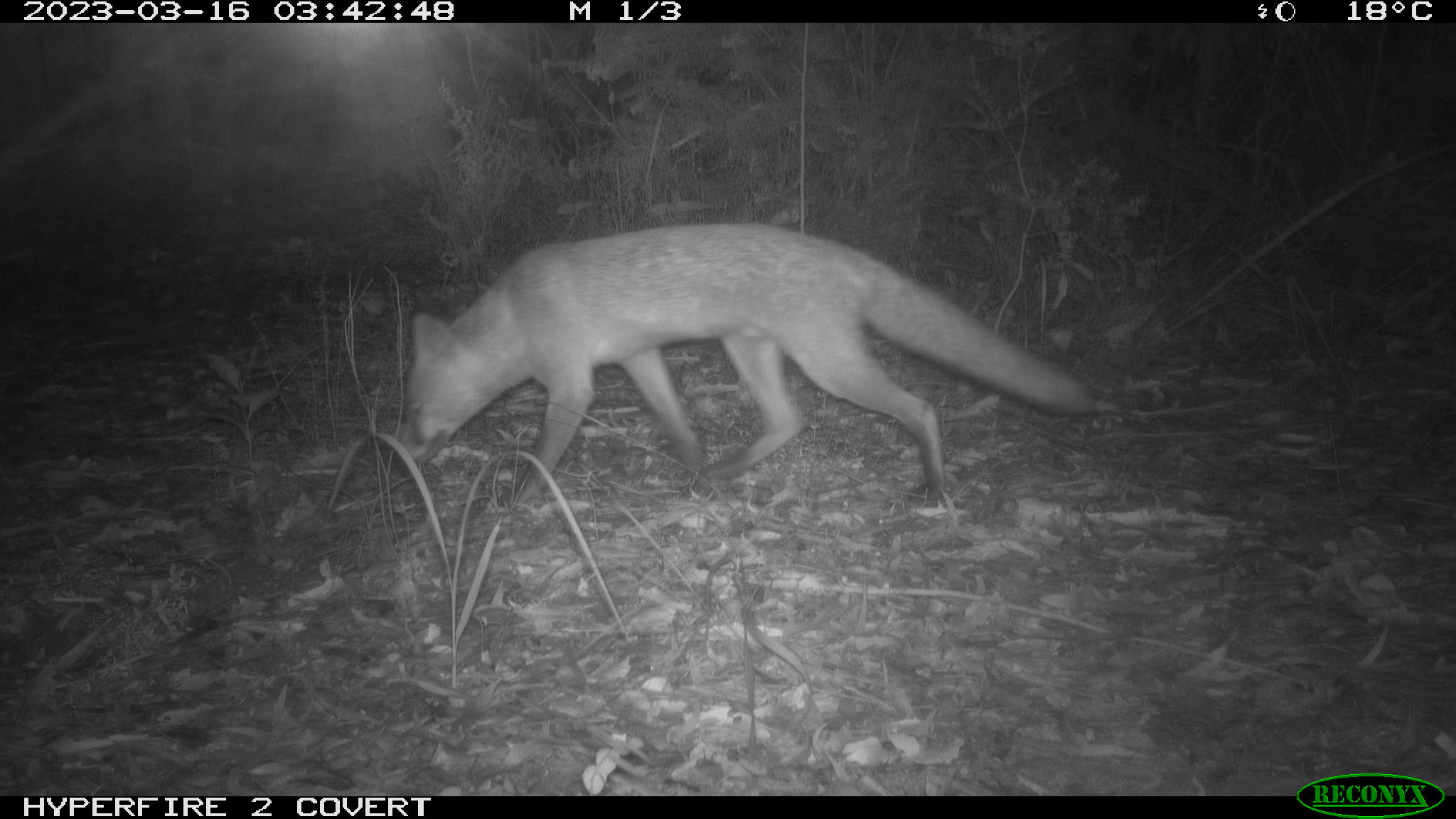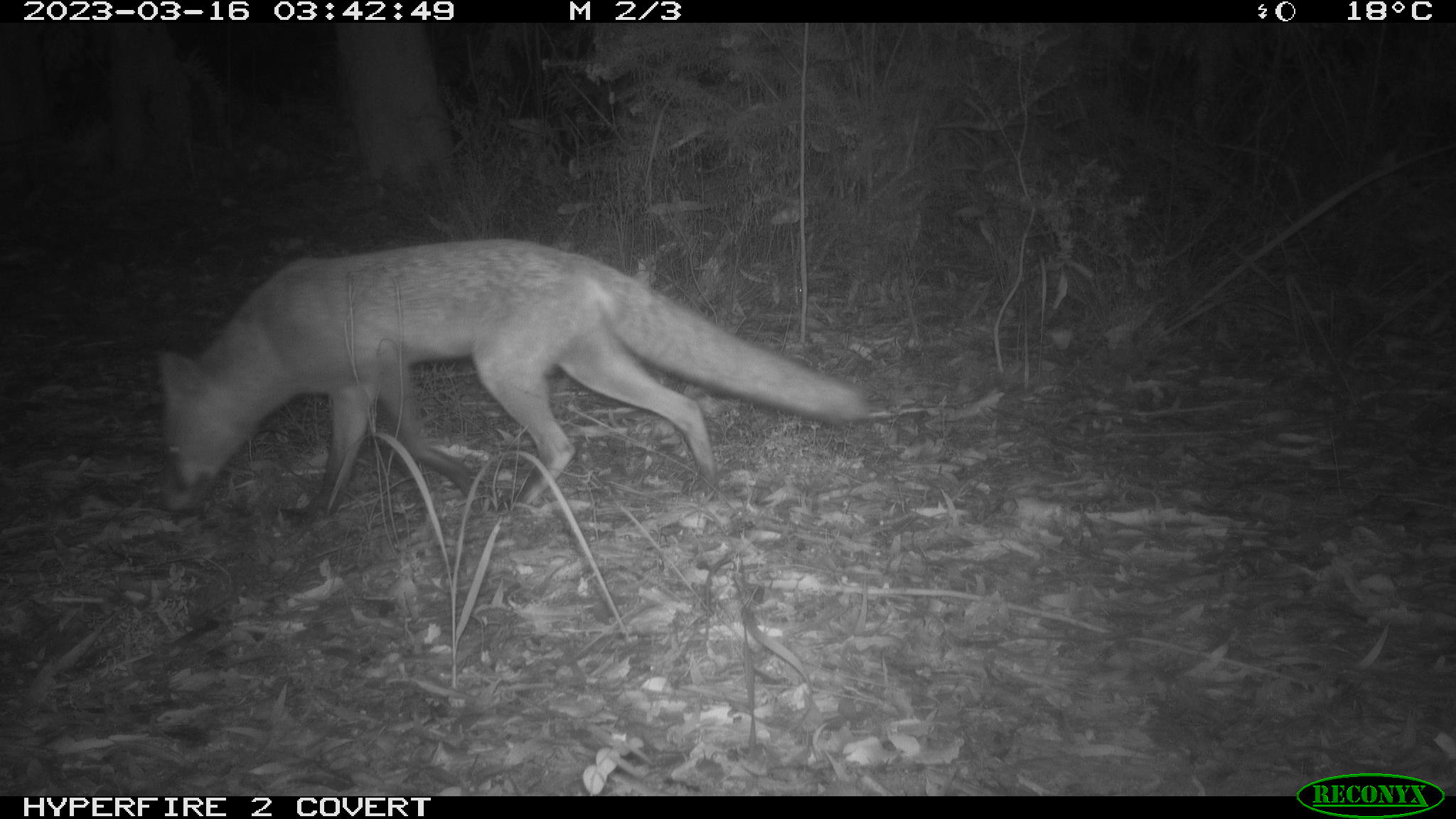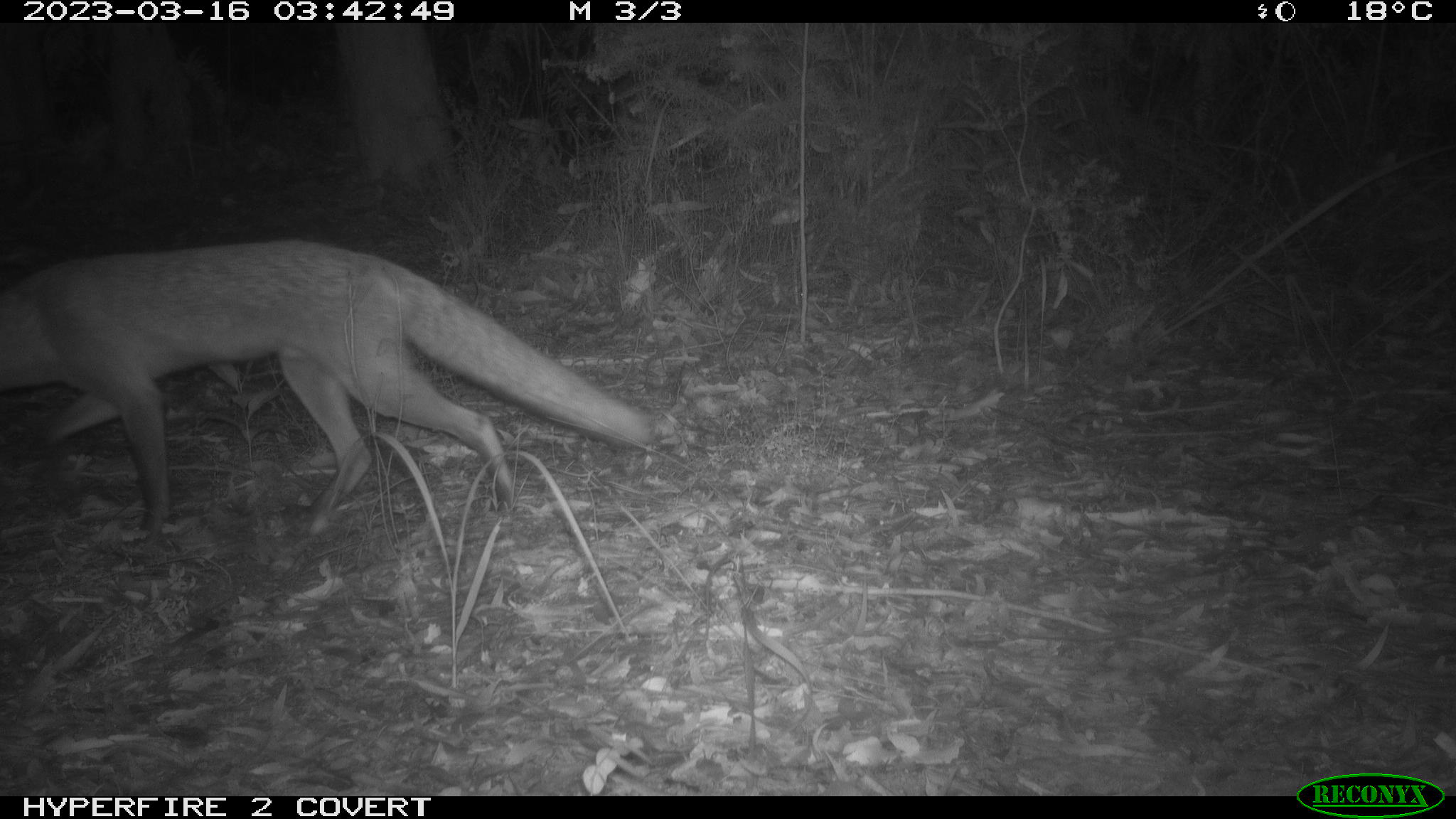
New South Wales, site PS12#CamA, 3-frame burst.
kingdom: Animalia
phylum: Chordata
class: Mammalia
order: Carnivora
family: Canidae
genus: Vulpes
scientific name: Vulpes vulpes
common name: red fox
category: fox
Fox (red fox) (Vulpes vulpes).